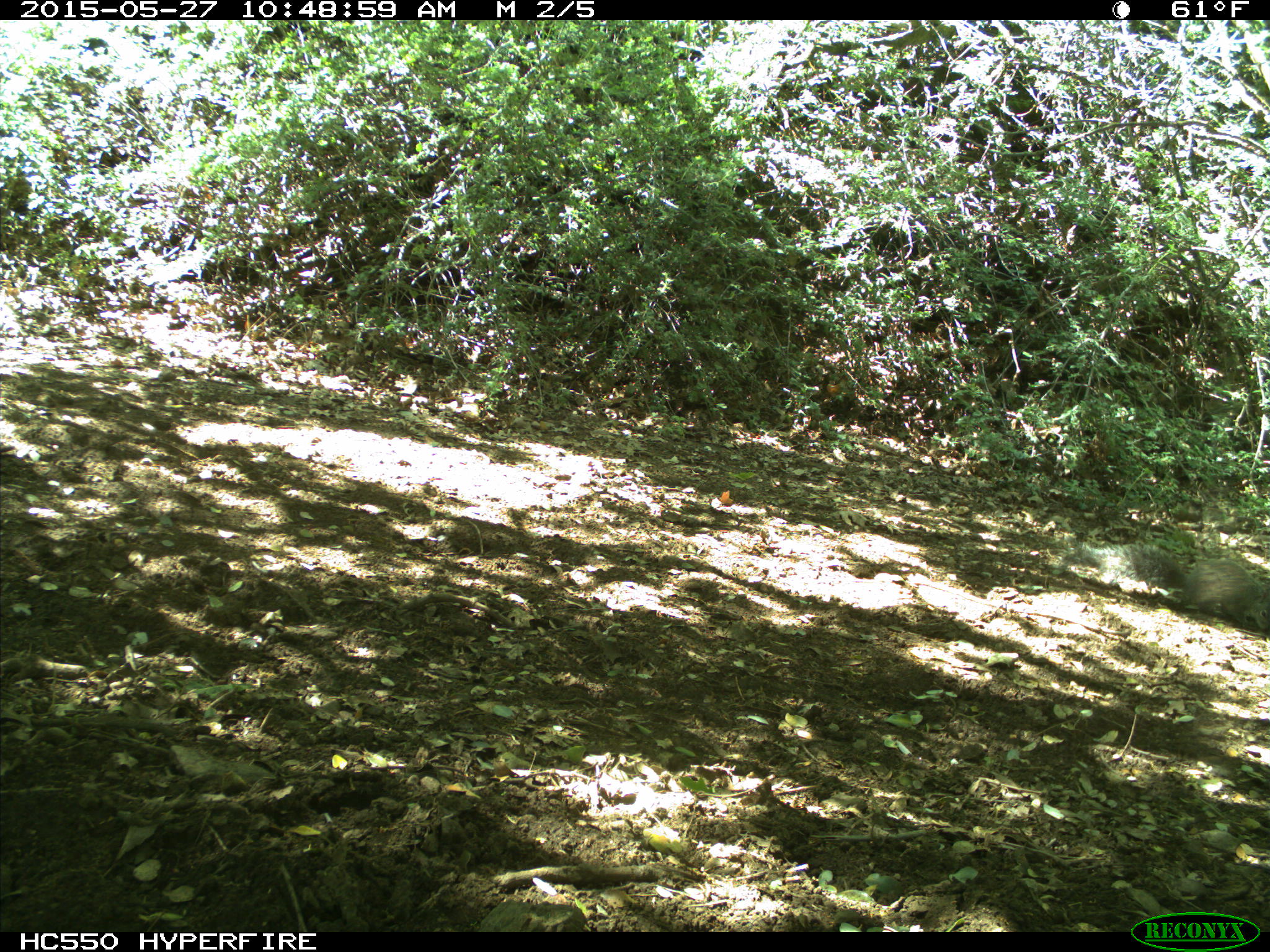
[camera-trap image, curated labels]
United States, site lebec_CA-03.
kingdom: Animalia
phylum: Chordata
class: Mammalia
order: Rodentia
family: Sciuridae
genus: Sciurus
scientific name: Sciurus carolinensis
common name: eastern gray squirrel